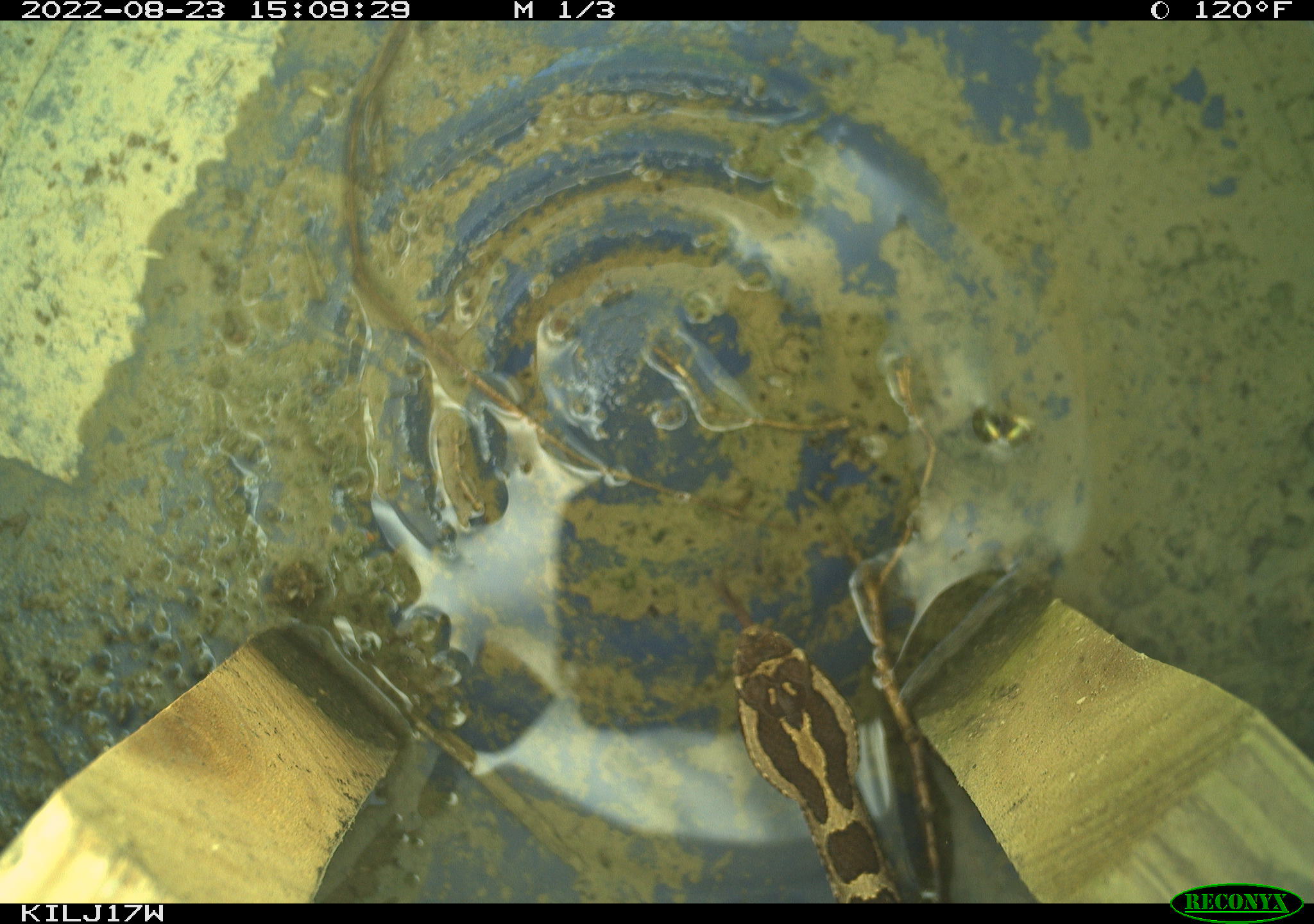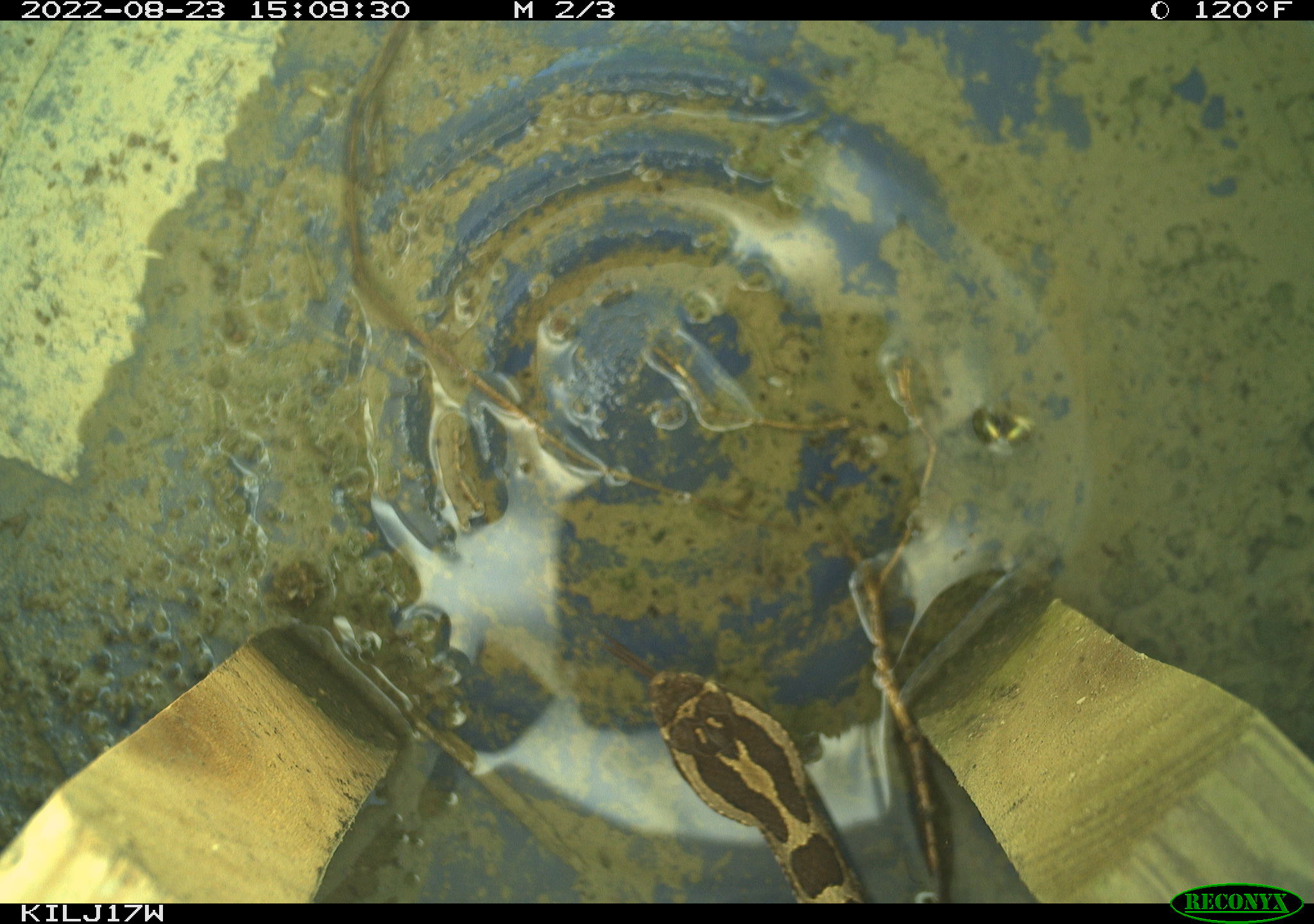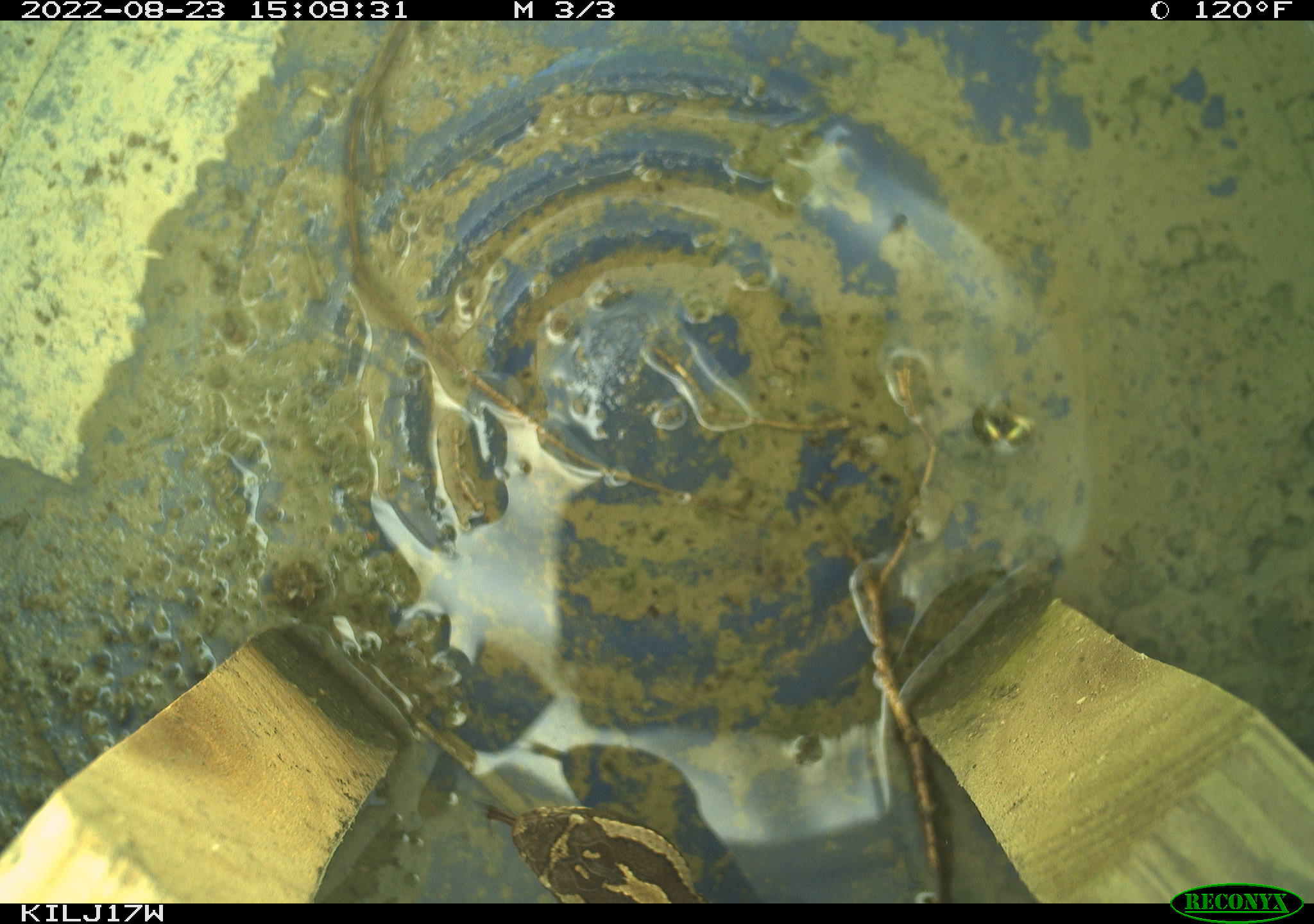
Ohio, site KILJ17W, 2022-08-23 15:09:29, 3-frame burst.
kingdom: Animalia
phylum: Chordata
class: Reptilia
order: Squamata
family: Viperidae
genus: Sistrurus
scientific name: Sistrurus catenatus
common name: eastern massasauga